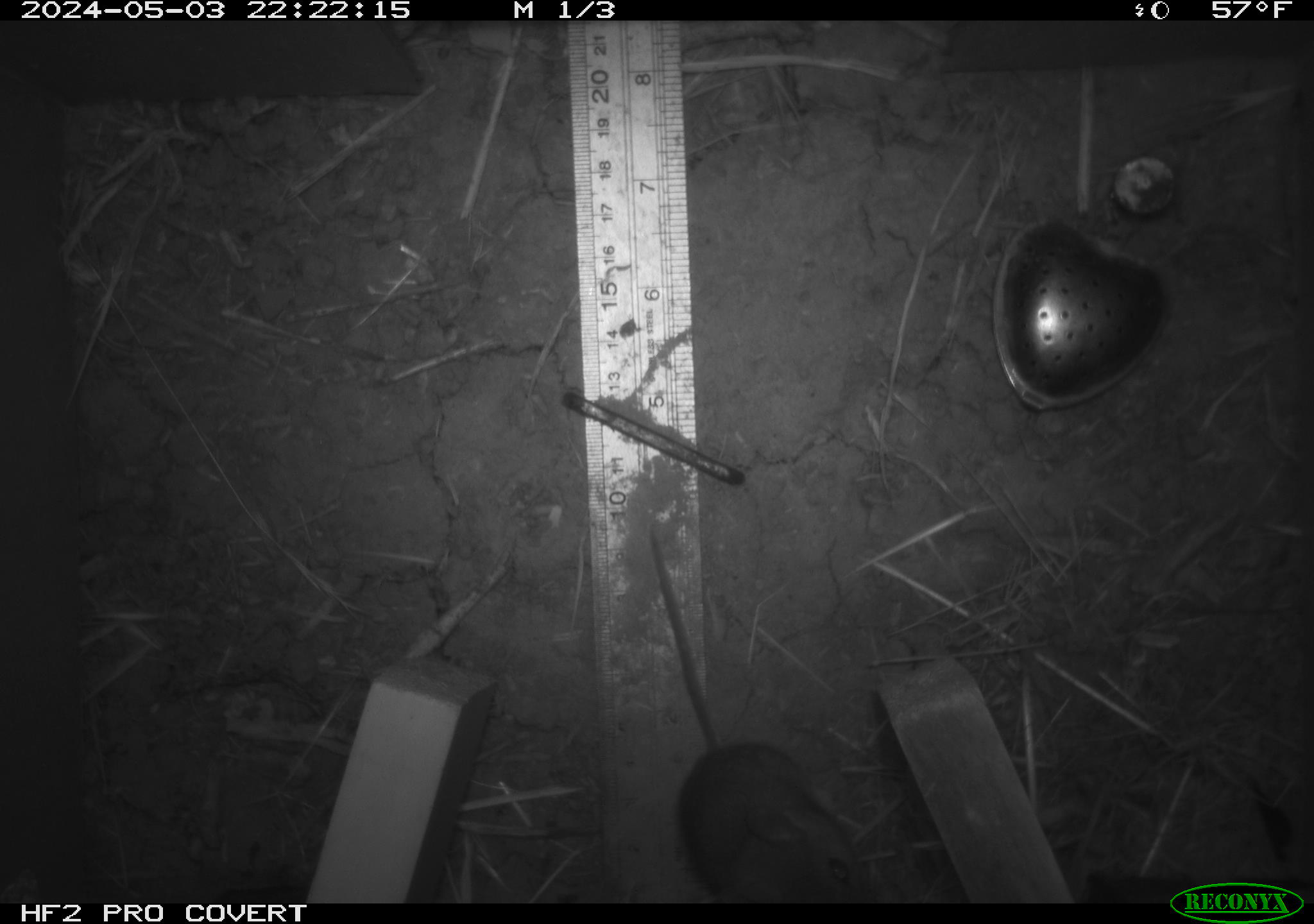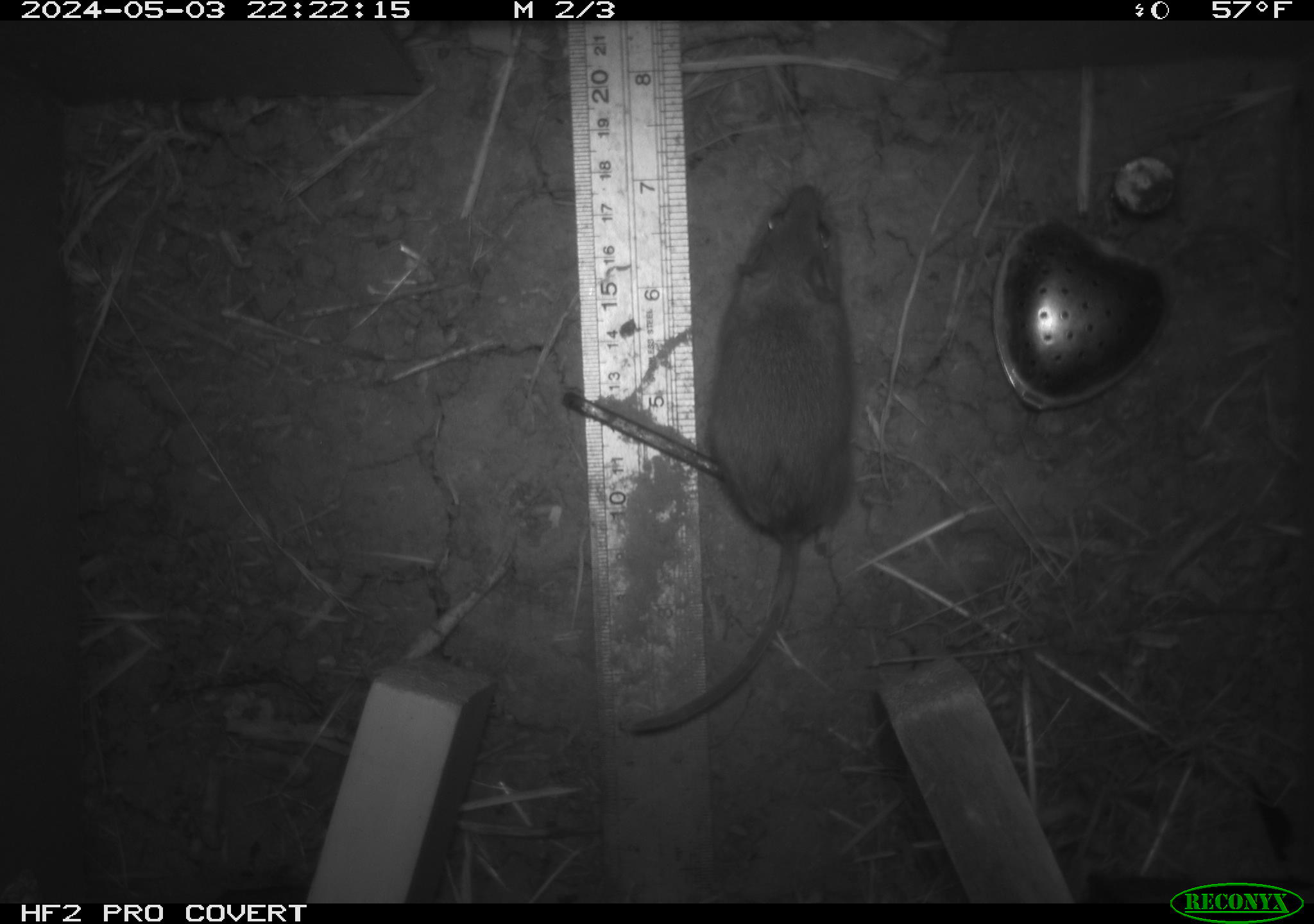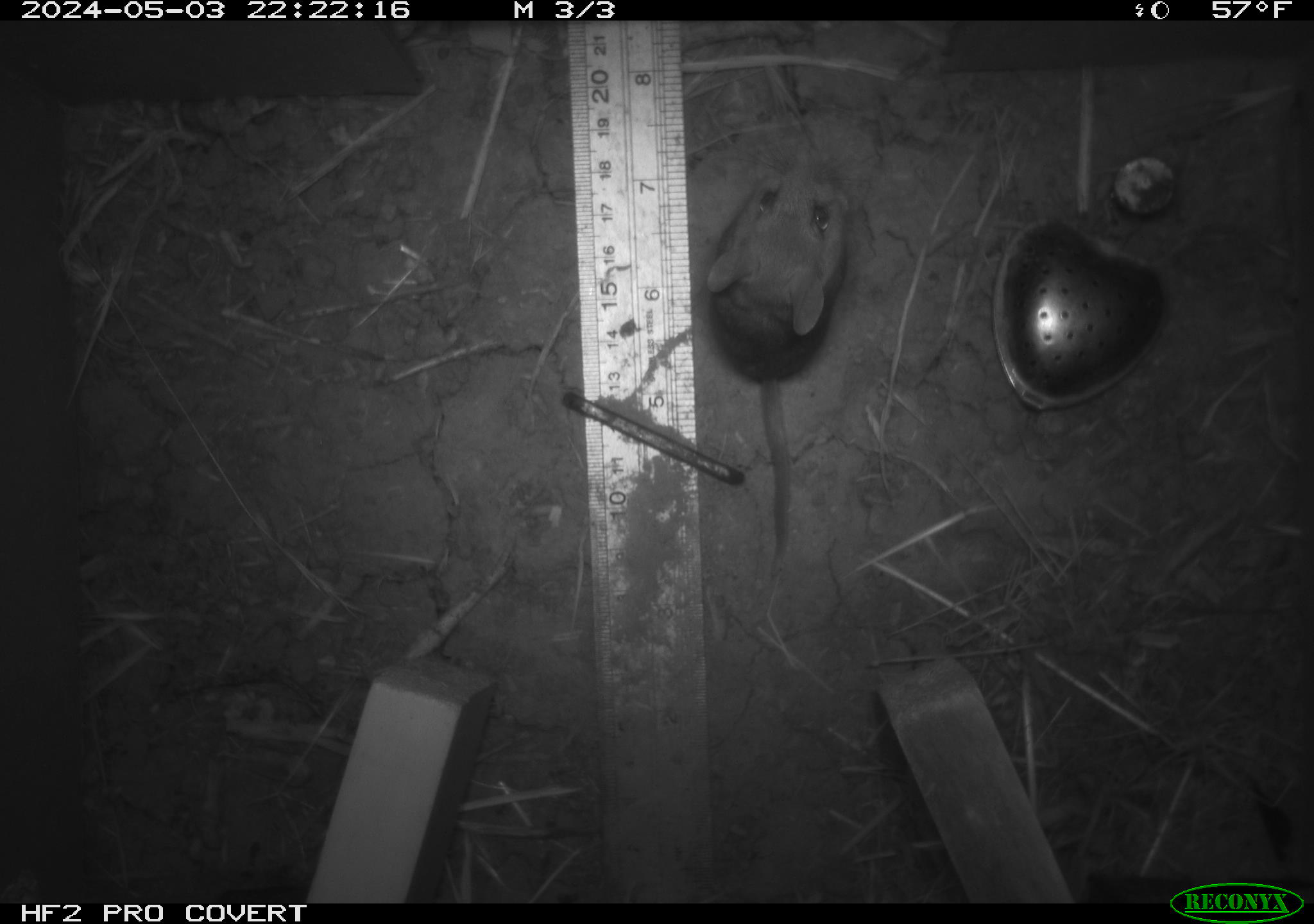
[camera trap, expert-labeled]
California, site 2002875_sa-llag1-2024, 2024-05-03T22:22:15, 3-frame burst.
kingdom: Animalia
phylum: Chordata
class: Mammalia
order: Rodentia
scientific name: Rodentia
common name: mouse species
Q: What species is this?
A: Mouse species (Rodentia).